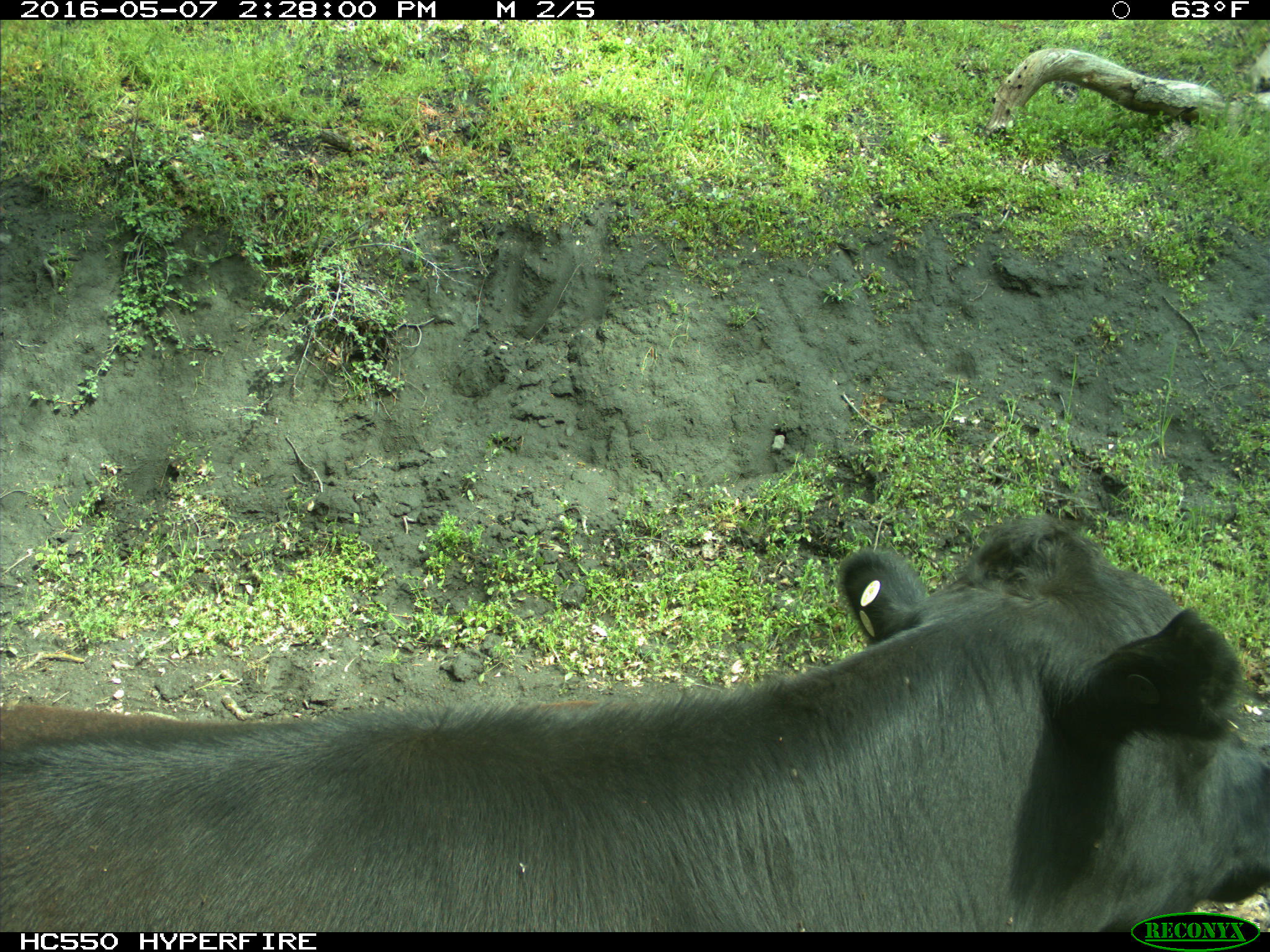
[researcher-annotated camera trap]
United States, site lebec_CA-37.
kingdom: Animalia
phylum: Chordata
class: Mammalia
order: Artiodactyla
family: Bovidae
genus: Bos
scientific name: Bos taurus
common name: domestic cow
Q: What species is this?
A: Bos taurus (domestic cow).